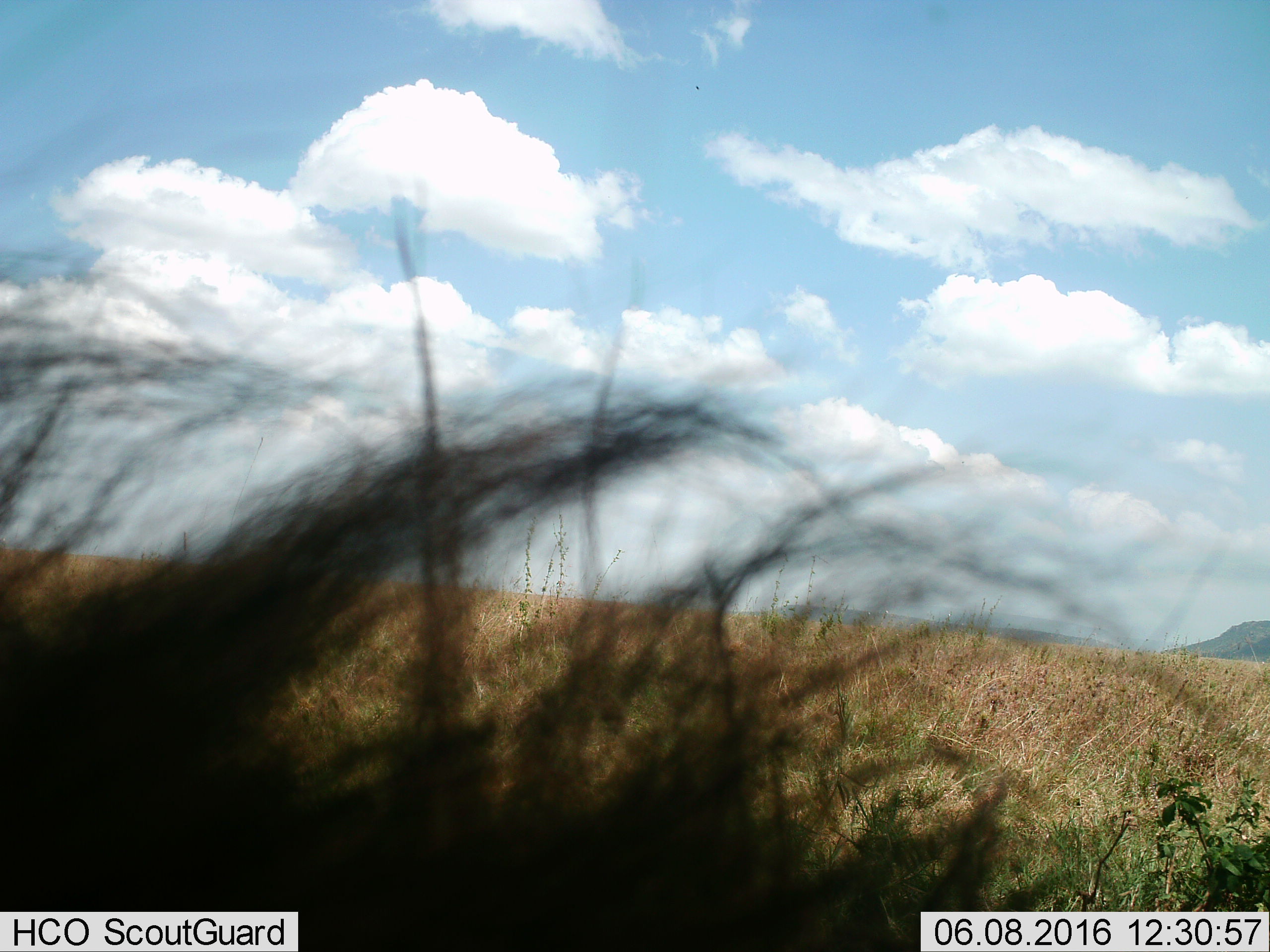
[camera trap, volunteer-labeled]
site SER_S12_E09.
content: unidentified animal